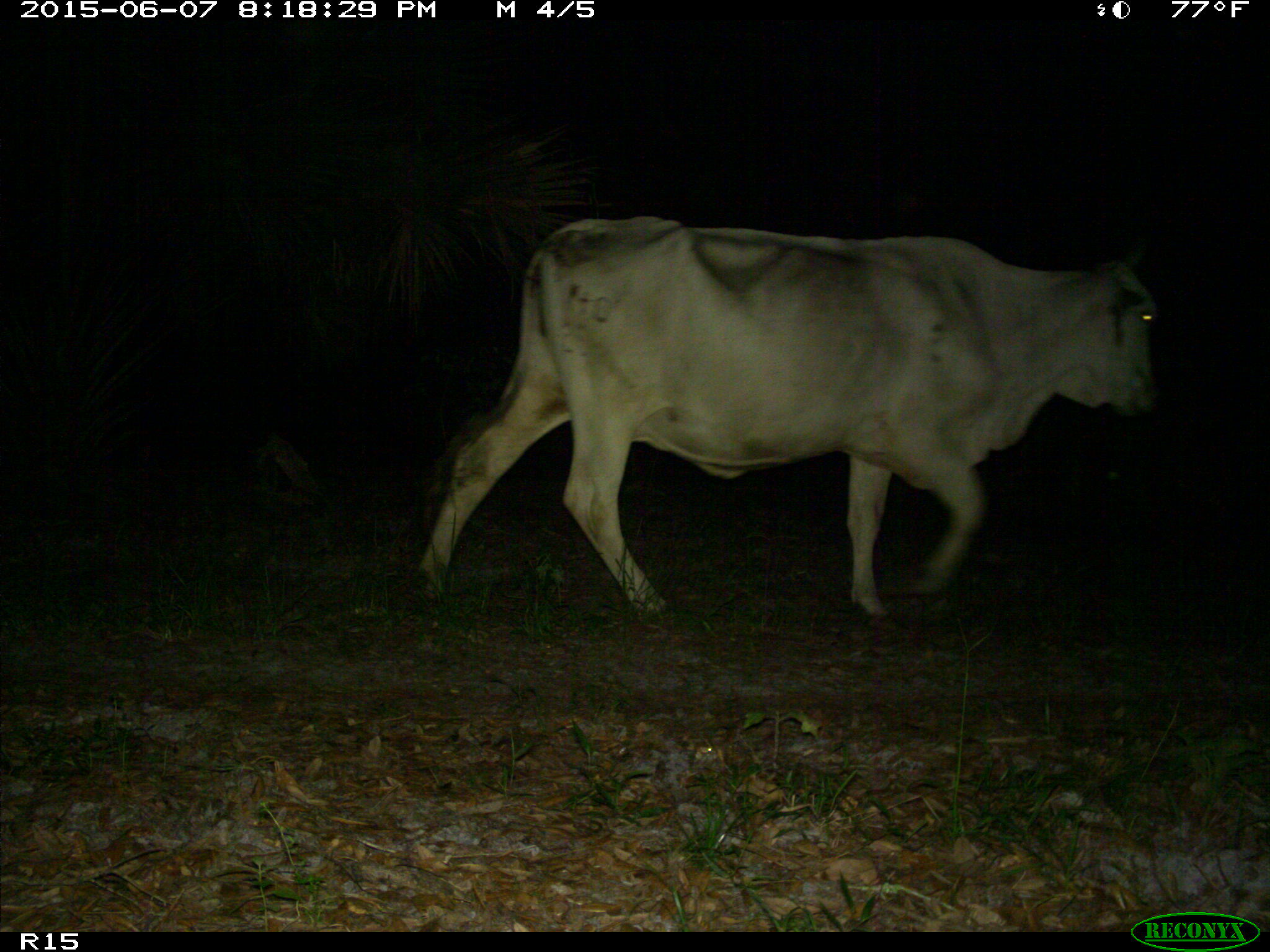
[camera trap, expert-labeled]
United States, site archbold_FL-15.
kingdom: Animalia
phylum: Chordata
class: Mammalia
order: Artiodactyla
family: Bovidae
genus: Bos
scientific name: Bos taurus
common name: domestic cow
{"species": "Bos taurus (domestic cow)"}